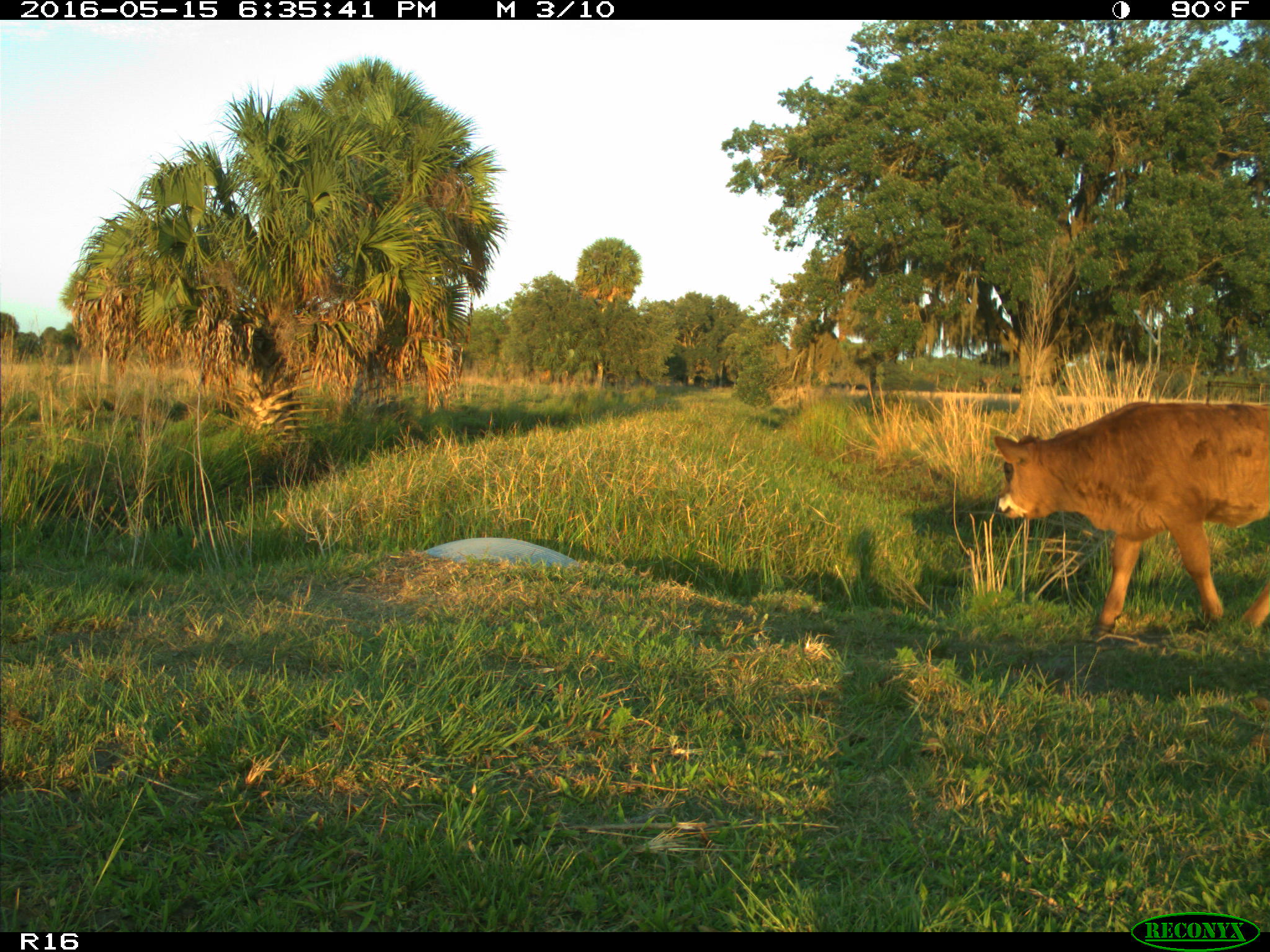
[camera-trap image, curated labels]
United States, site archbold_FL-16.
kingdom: Animalia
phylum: Chordata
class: Mammalia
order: Artiodactyla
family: Bovidae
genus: Bos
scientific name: Bos taurus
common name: domestic cow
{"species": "Bos taurus (domestic cow)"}